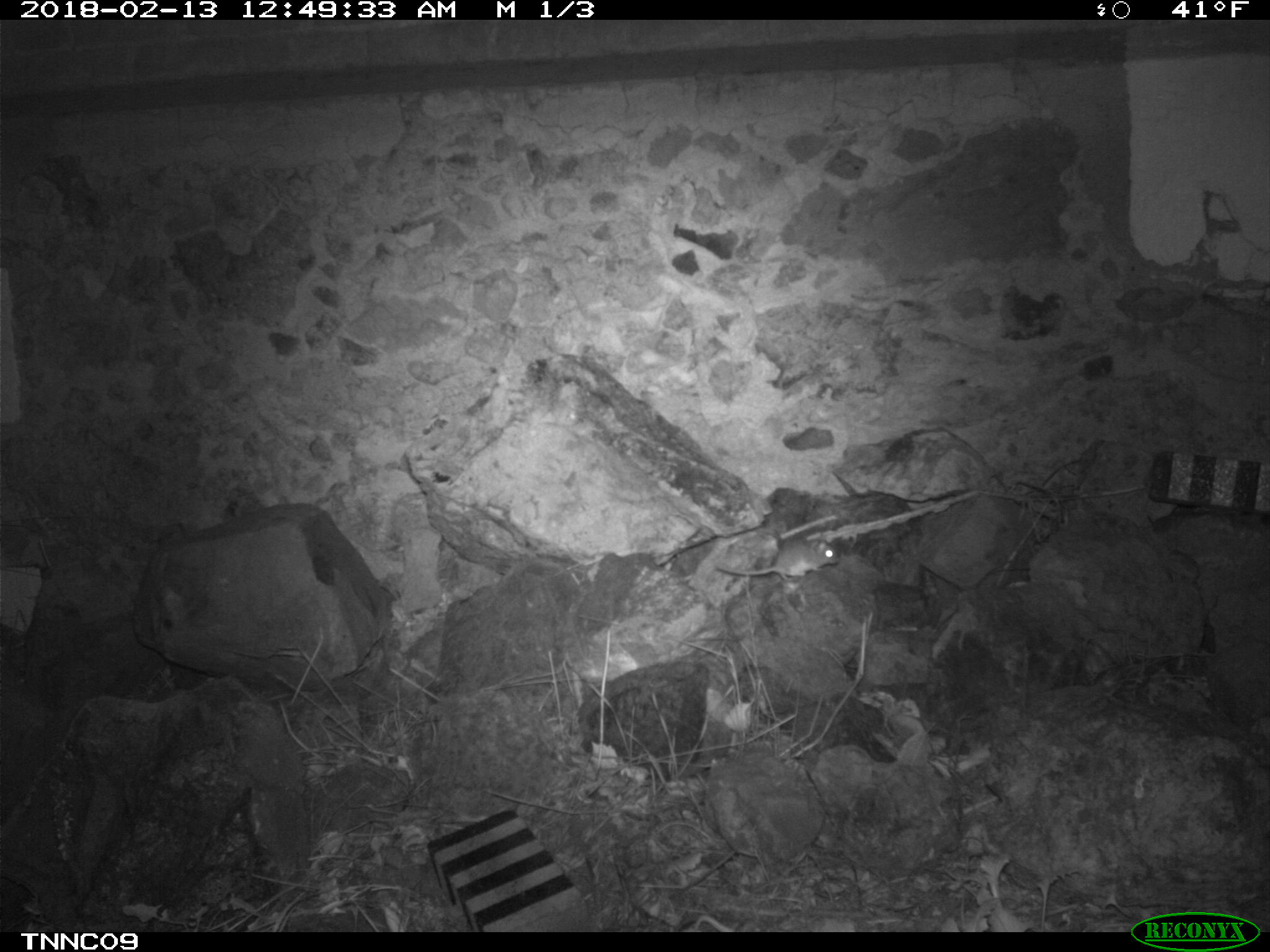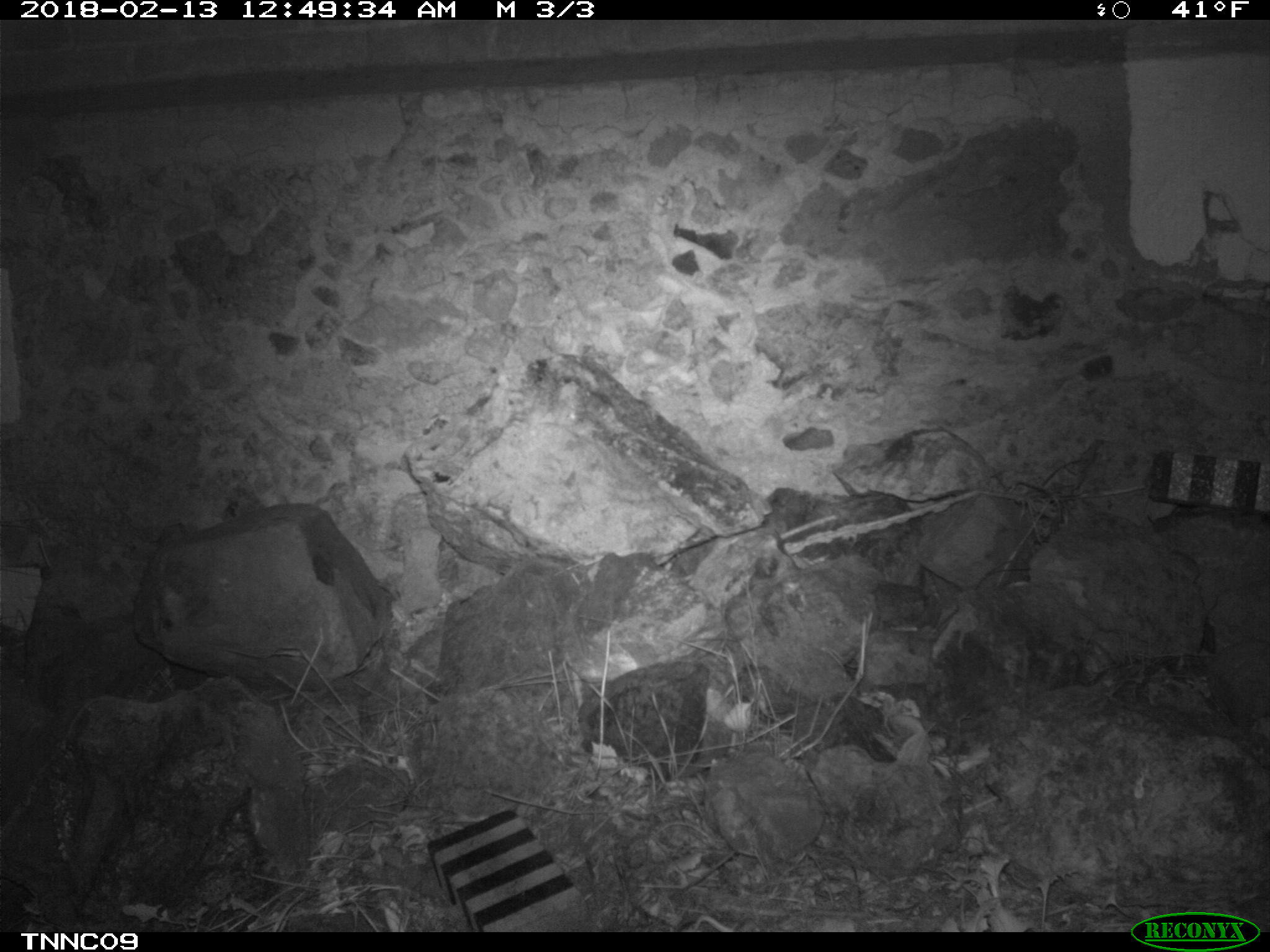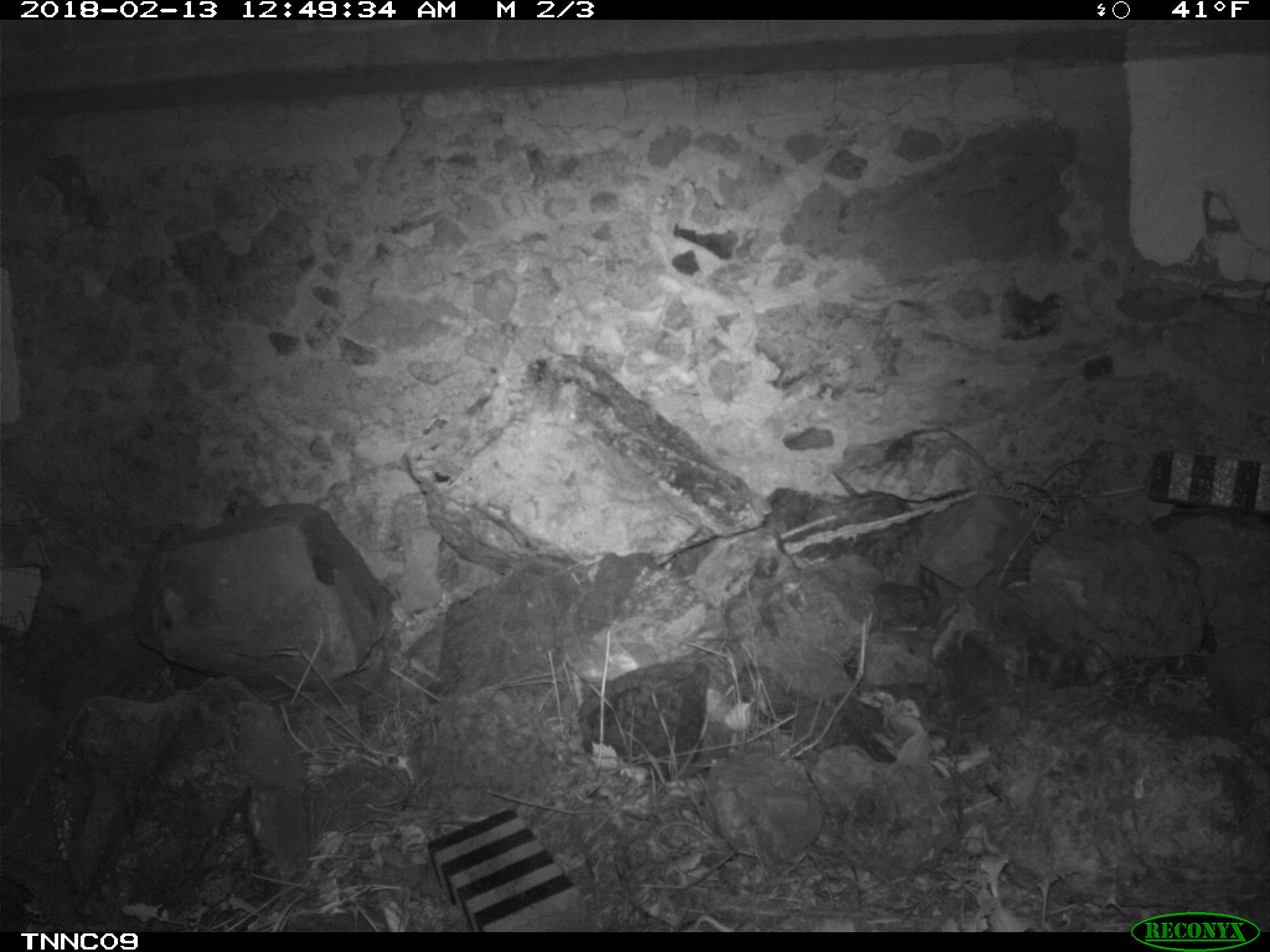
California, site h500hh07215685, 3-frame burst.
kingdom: Animalia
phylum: Chordata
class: Mammalia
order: Rodentia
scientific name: Rodentia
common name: rodent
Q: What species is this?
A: Rodent (Rodentia).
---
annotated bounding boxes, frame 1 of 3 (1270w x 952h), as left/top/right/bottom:
rodent: 716/537/840/581